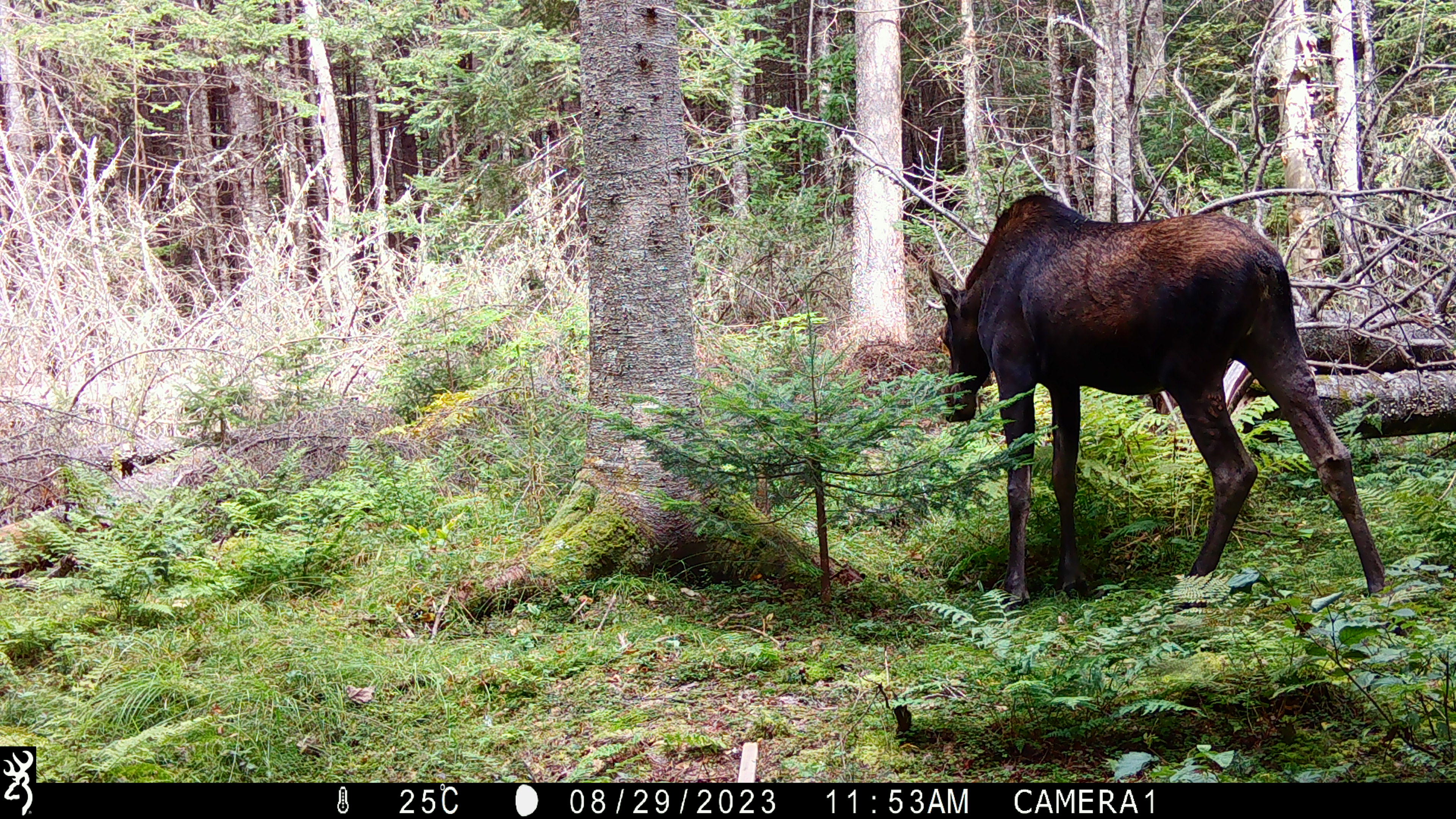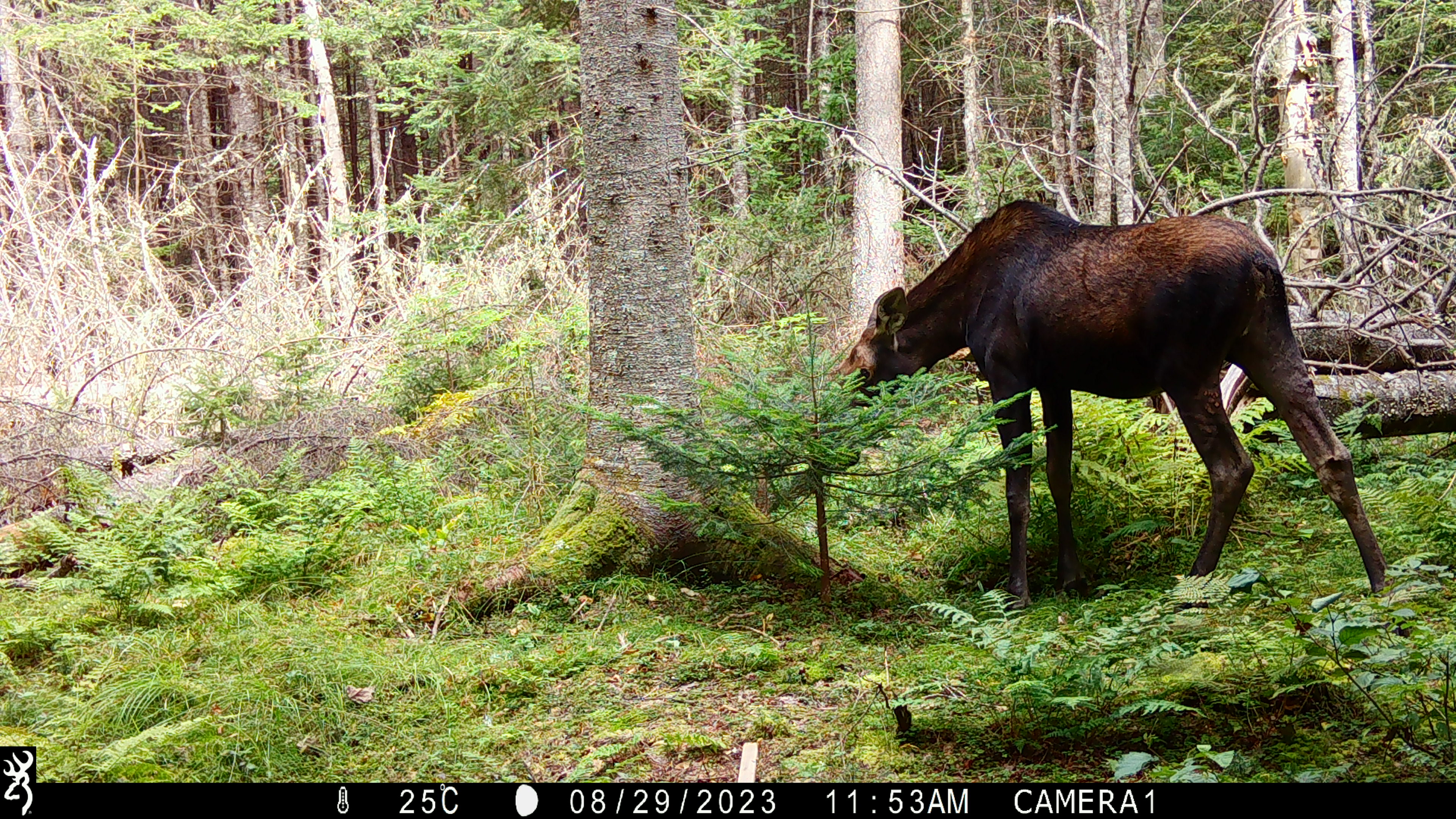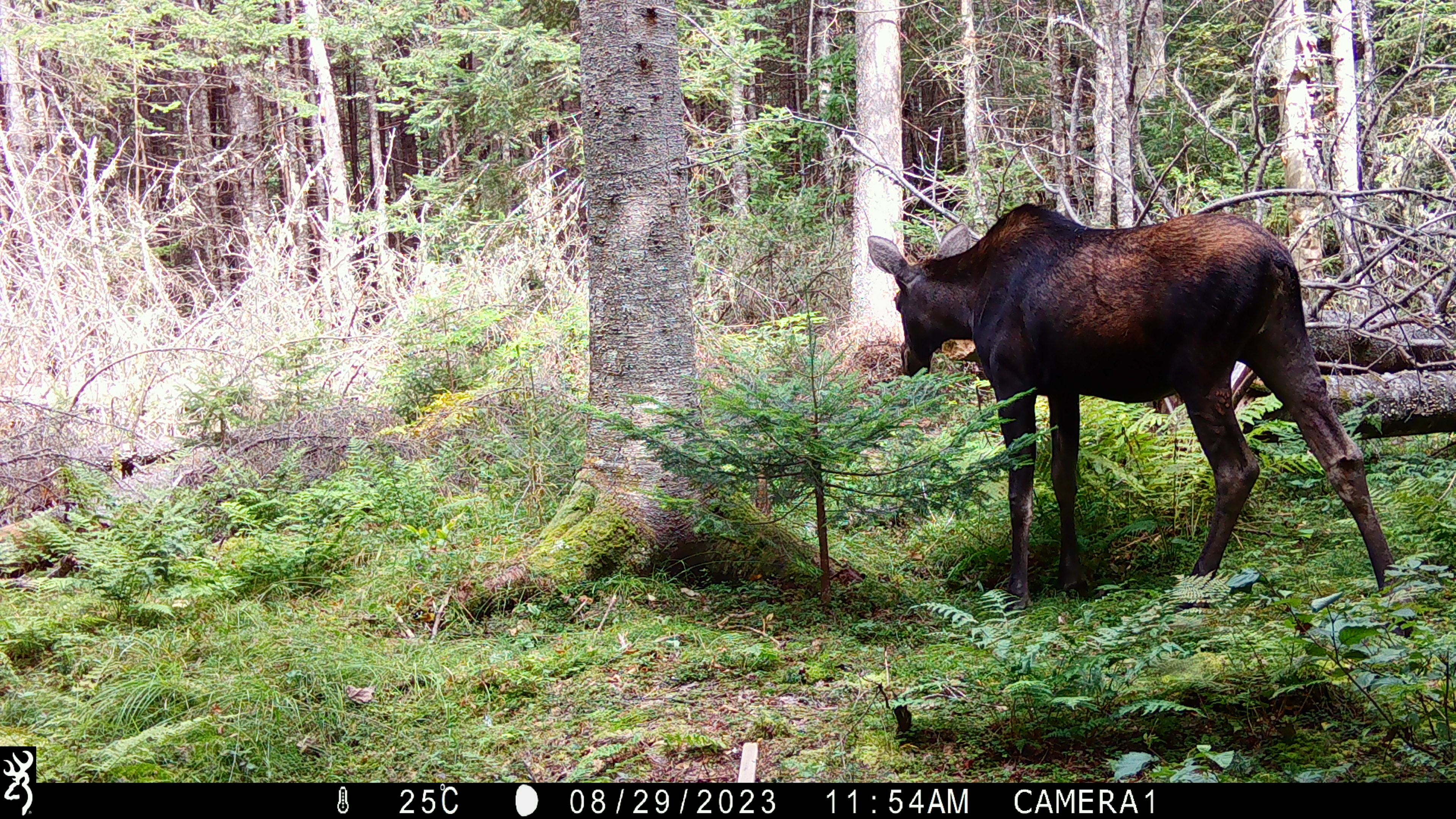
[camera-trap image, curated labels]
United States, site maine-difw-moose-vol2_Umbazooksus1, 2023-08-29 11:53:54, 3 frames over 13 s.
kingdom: Animalia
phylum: Chordata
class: Mammalia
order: Artiodactyla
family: Cervidae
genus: Alces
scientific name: Alces alces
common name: moose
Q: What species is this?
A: Moose (Alces alces).